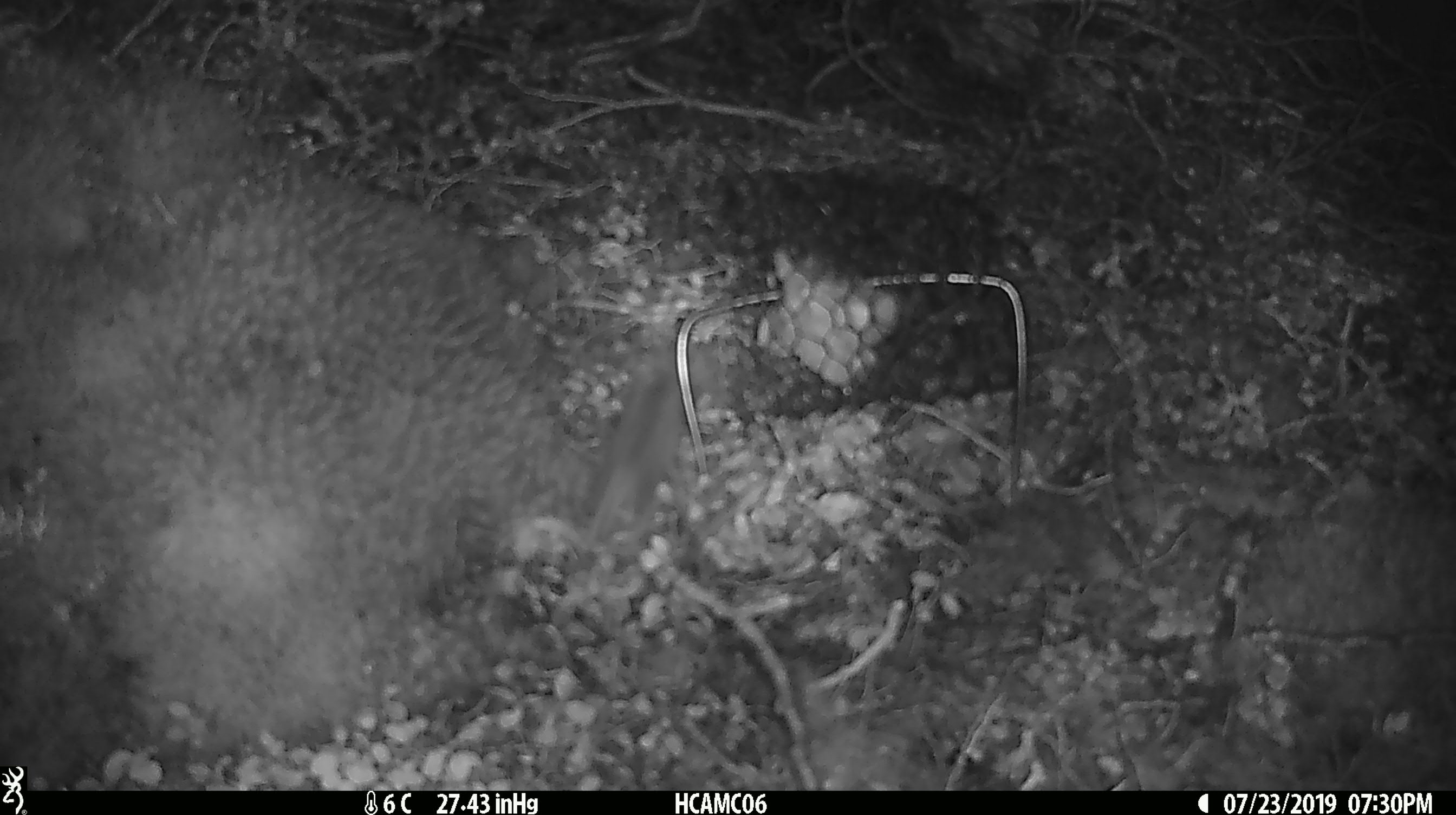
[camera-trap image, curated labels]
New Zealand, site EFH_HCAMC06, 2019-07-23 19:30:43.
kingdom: Animalia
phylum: Chordata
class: Mammalia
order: Rodentia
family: Muridae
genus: Mus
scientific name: Mus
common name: mouse